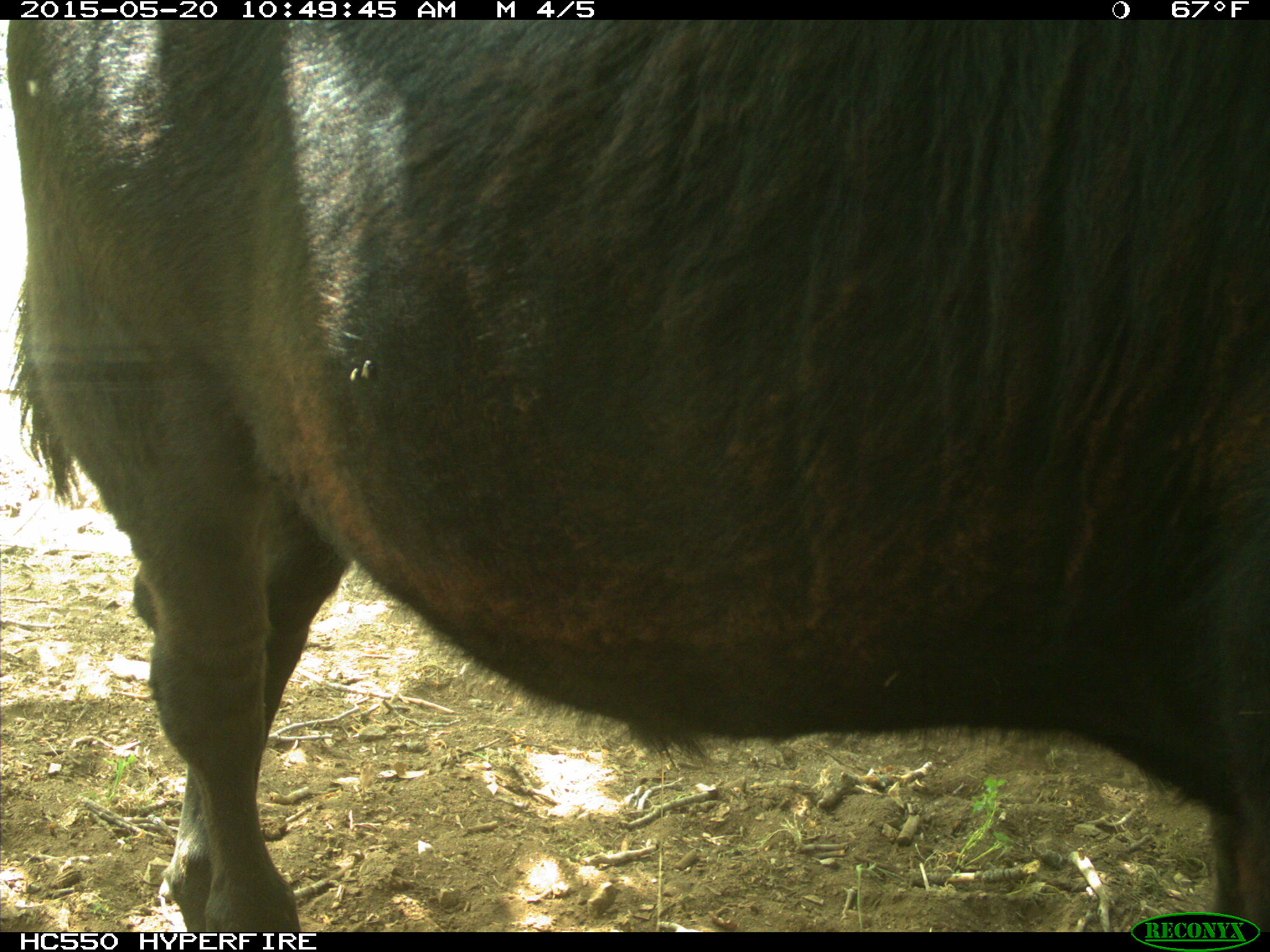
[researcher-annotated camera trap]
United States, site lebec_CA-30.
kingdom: Animalia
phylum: Chordata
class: Mammalia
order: Artiodactyla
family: Bovidae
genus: Bos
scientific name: Bos taurus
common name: domestic cow